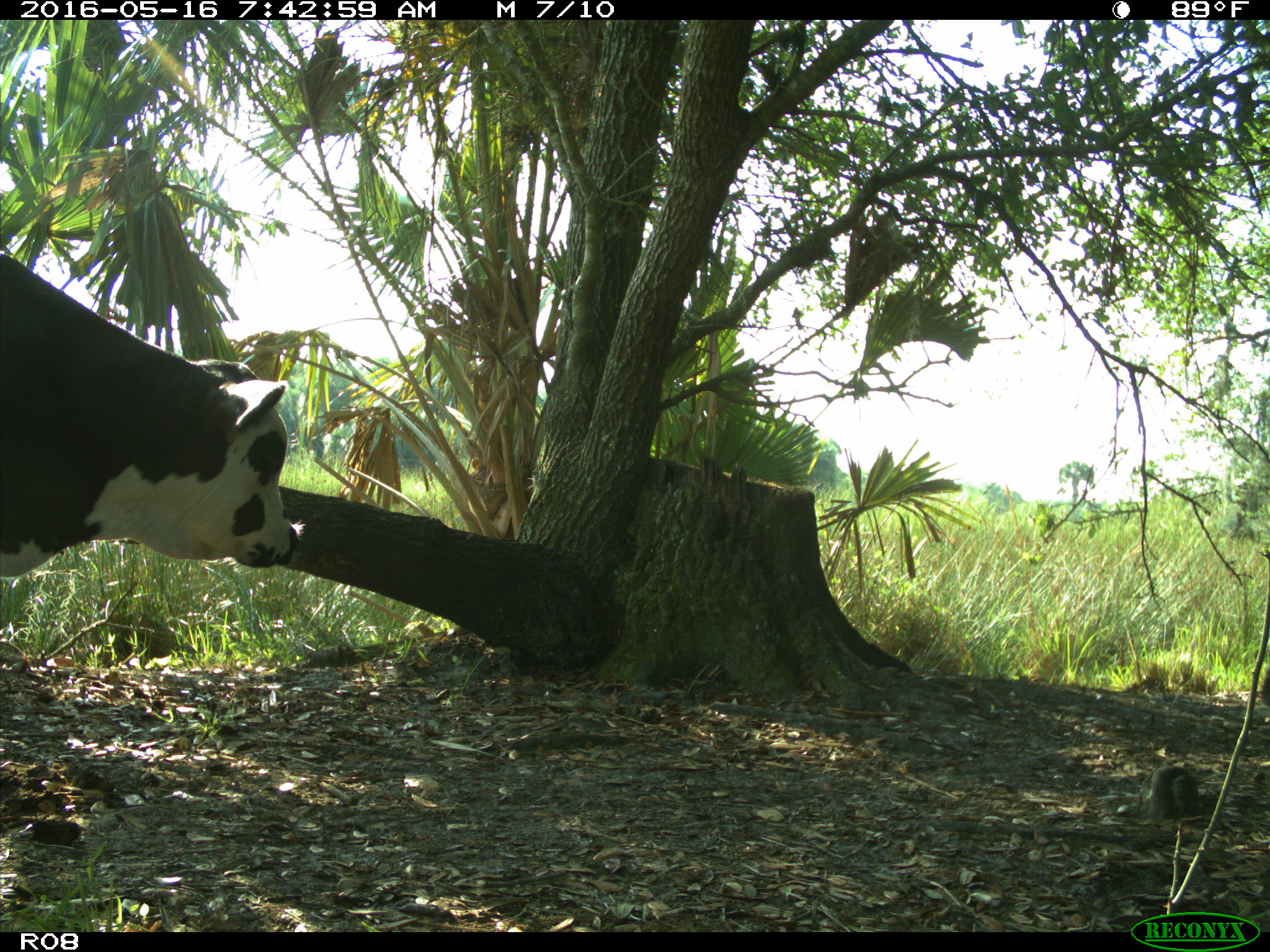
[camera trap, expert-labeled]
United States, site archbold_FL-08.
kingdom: Animalia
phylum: Chordata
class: Mammalia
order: Artiodactyla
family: Bovidae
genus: Bos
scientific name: Bos taurus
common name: domestic cow